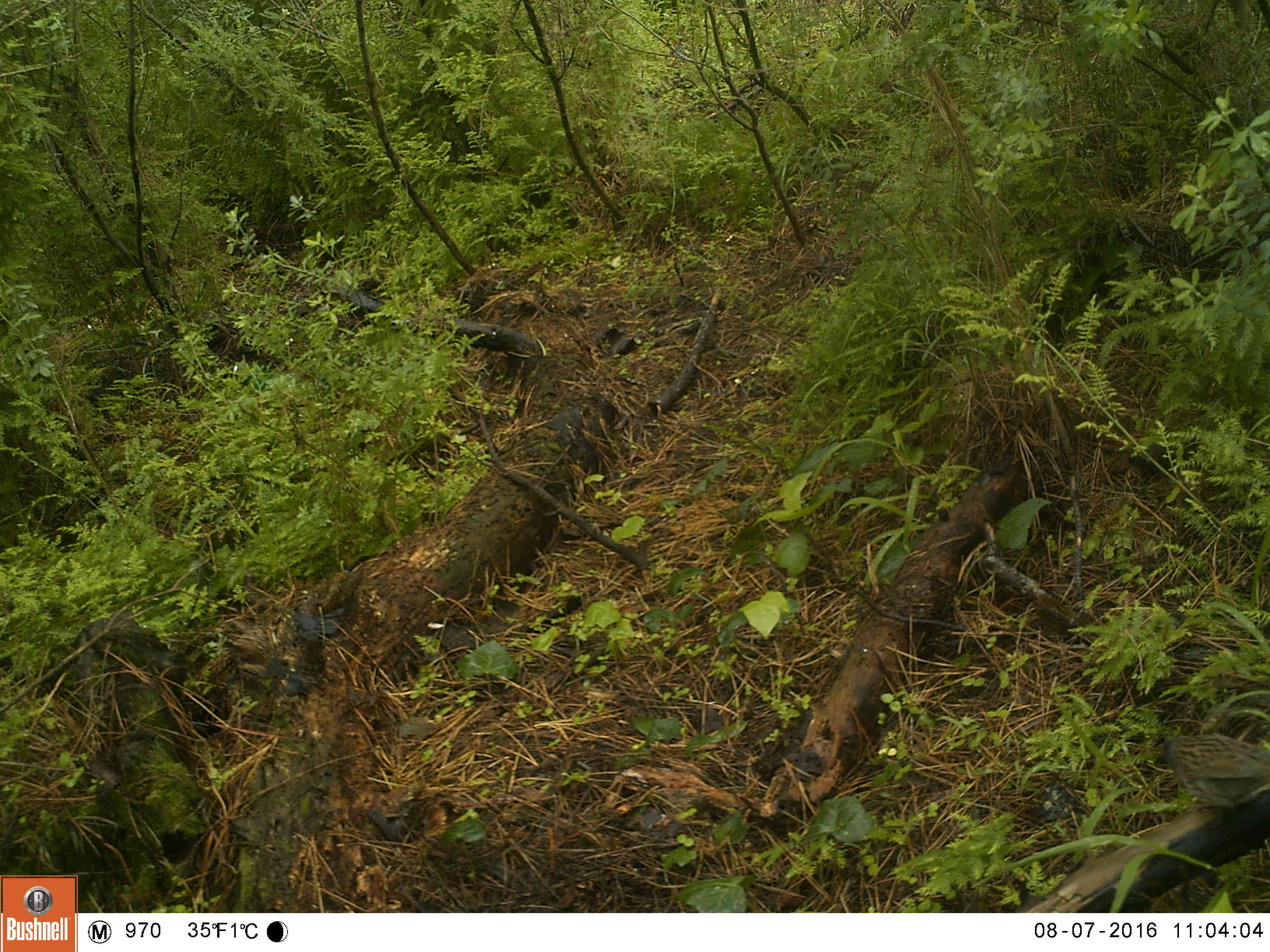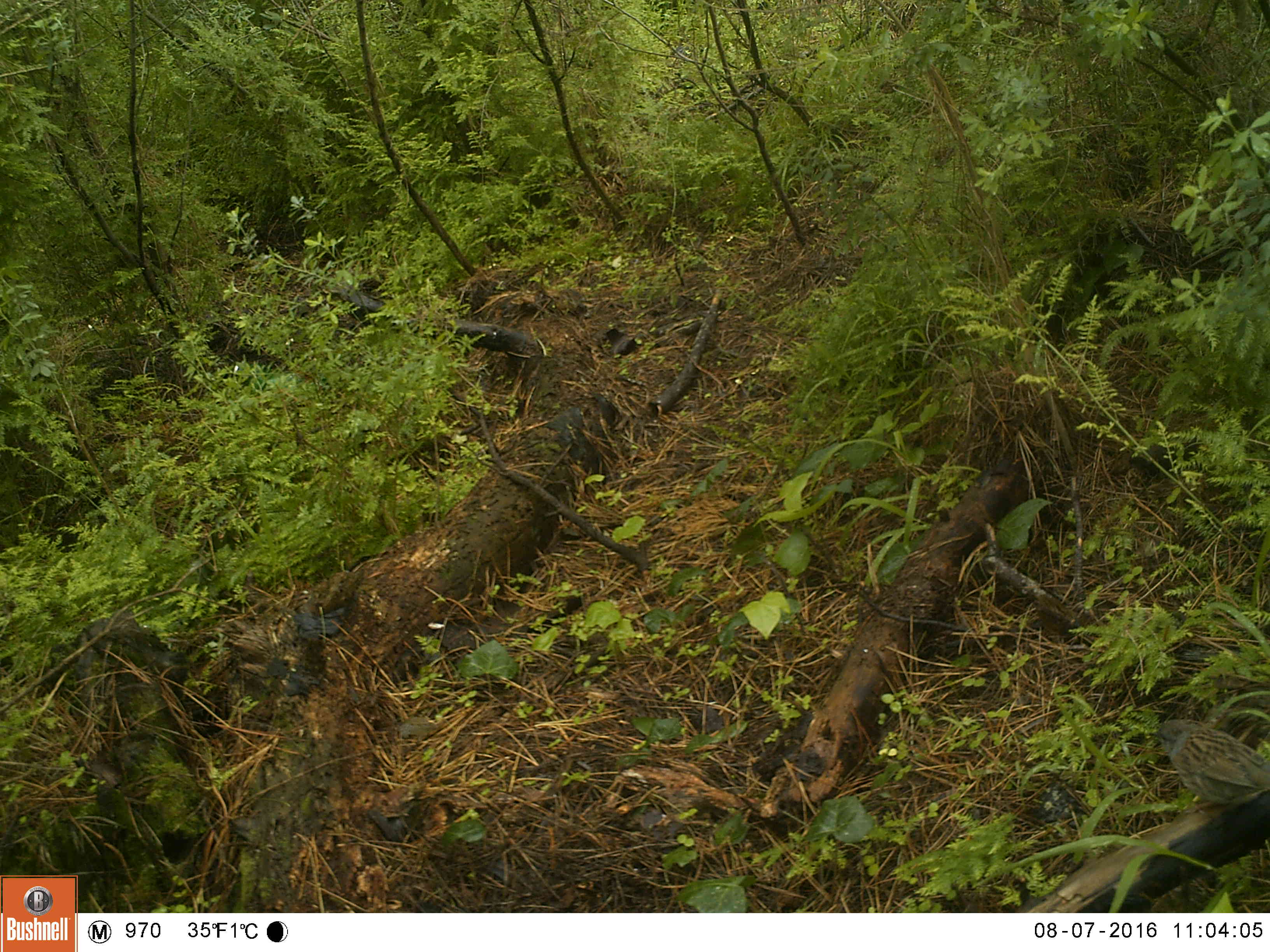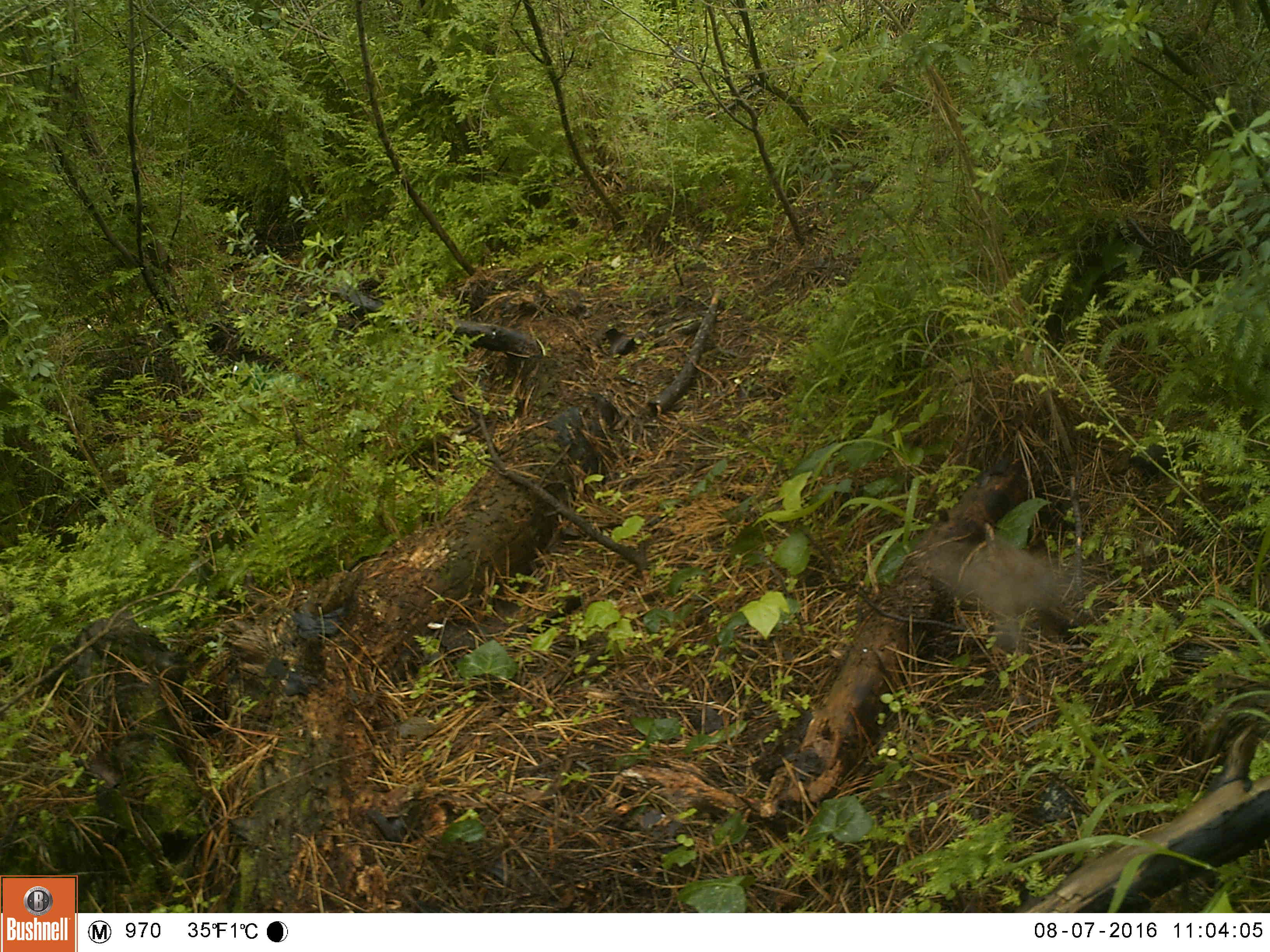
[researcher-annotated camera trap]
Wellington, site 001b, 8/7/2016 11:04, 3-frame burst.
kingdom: Animalia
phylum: Chordata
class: Aves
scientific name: Aves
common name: bird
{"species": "bird (Aves)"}